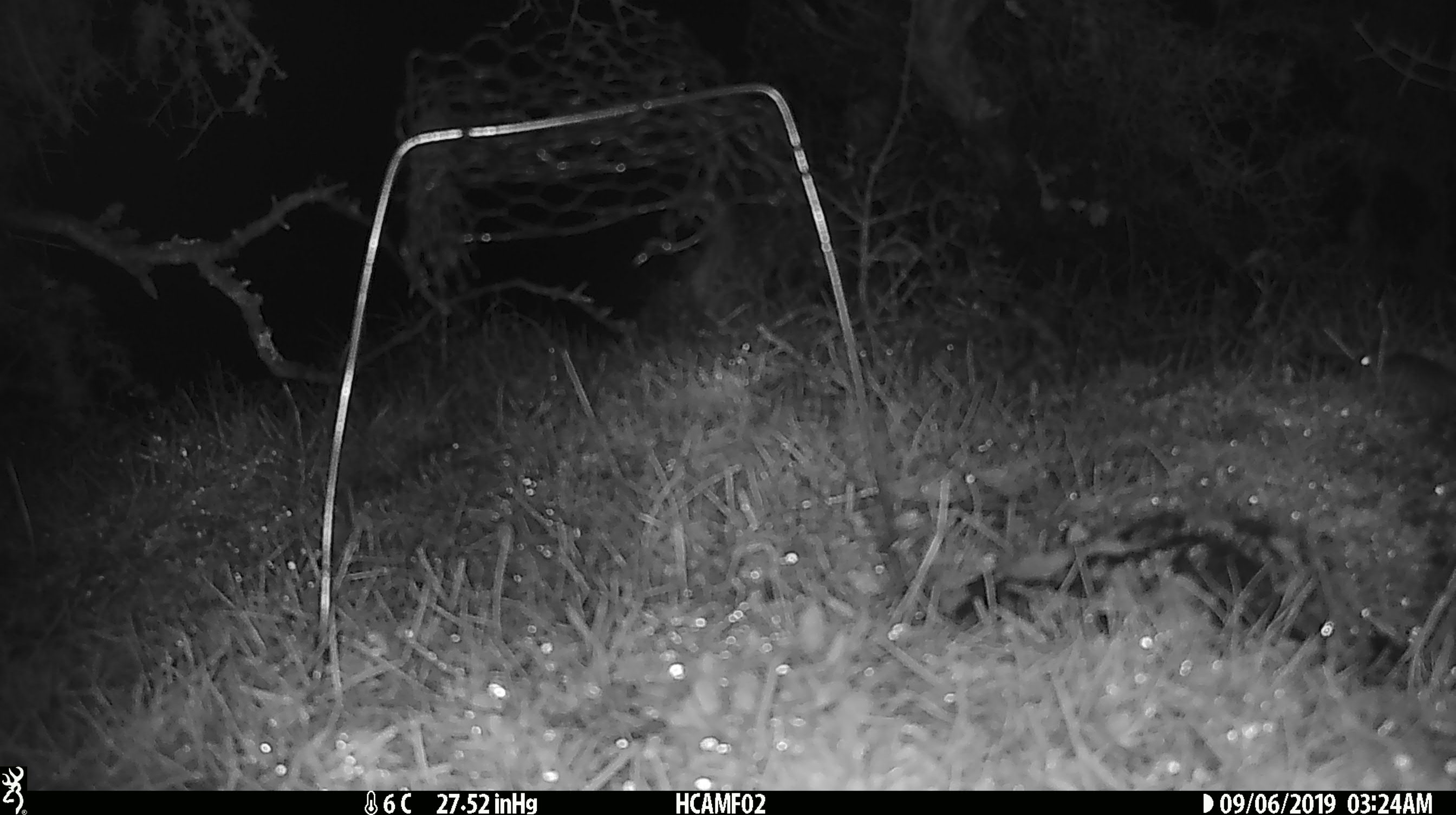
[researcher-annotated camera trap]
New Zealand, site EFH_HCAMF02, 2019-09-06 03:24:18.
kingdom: Animalia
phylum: Chordata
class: Mammalia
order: Rodentia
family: Muridae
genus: Mus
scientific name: Mus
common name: mouse